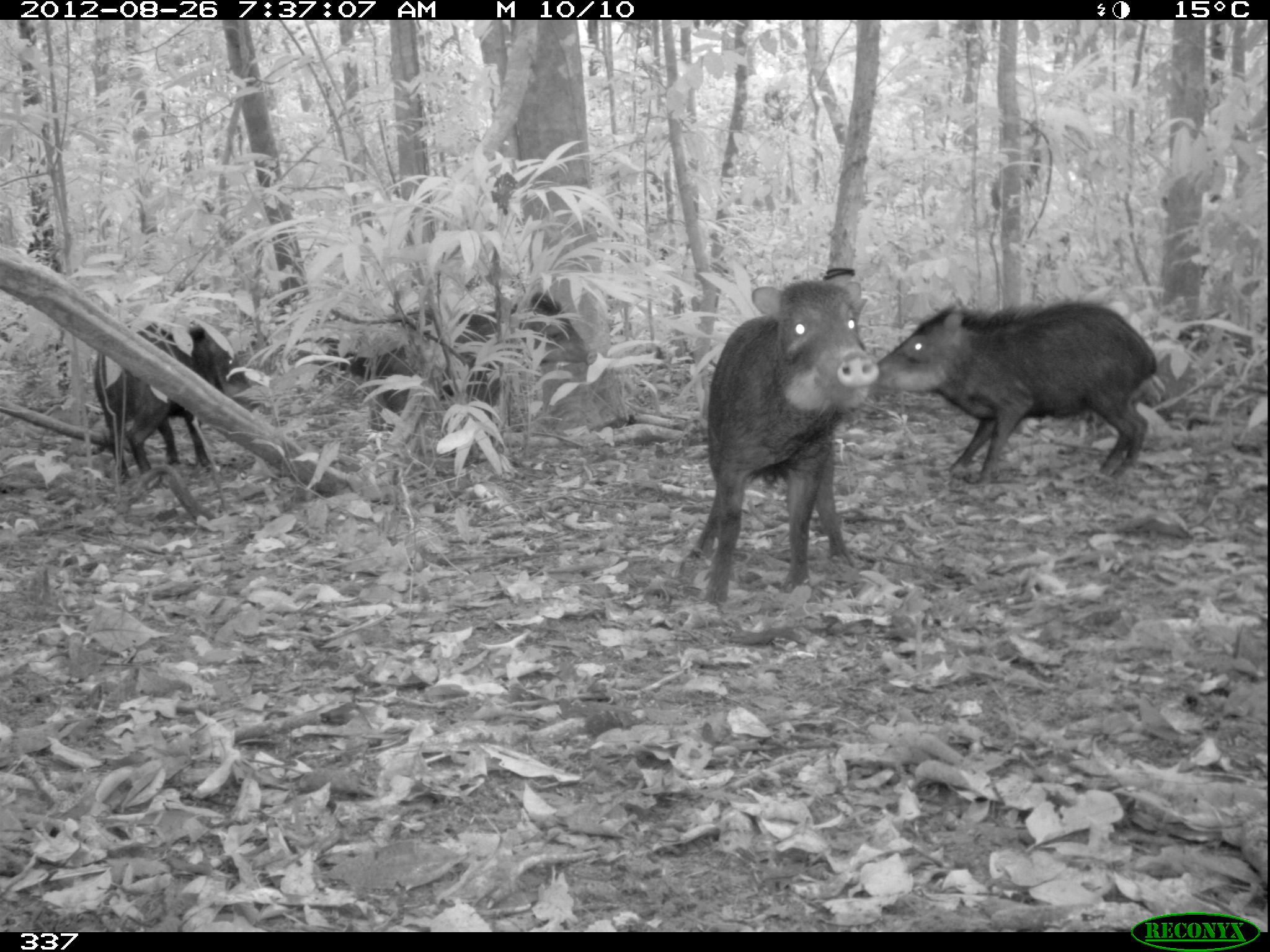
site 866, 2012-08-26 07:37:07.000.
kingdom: Animalia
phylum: Chordata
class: Mammalia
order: Artiodactyla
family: Tayassuidae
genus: Tayassu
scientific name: Tayassu pecari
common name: white-lipped peccary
Tayassu pecari (white-lipped peccary).